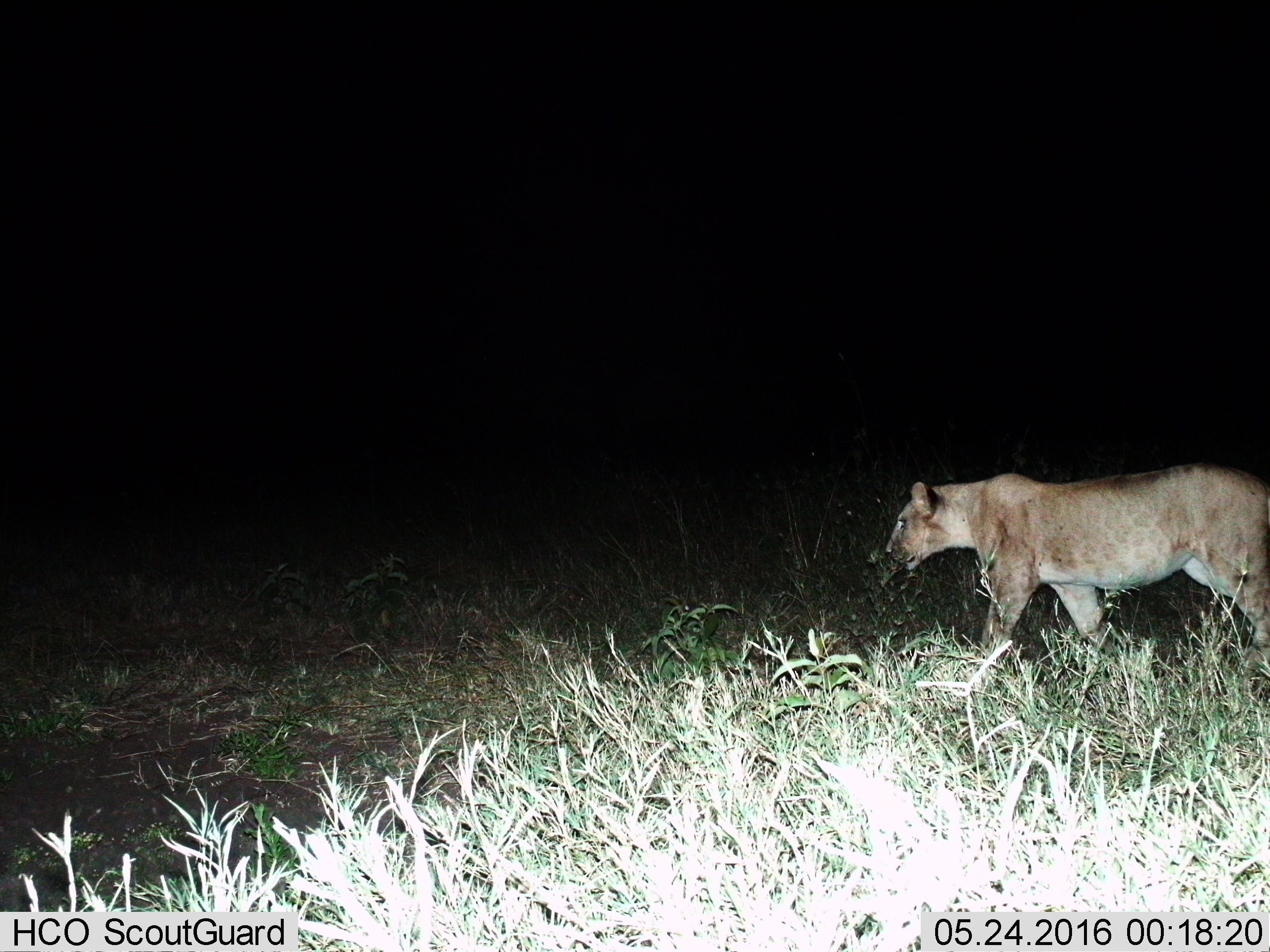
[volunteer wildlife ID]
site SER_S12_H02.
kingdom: Animalia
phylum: Chordata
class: Mammalia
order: Carnivora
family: Felidae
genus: Panthera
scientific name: Panthera leo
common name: lion female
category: lionfemale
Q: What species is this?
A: Lionfemale (lion female) (Panthera leo).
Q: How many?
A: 1.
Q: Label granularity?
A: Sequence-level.